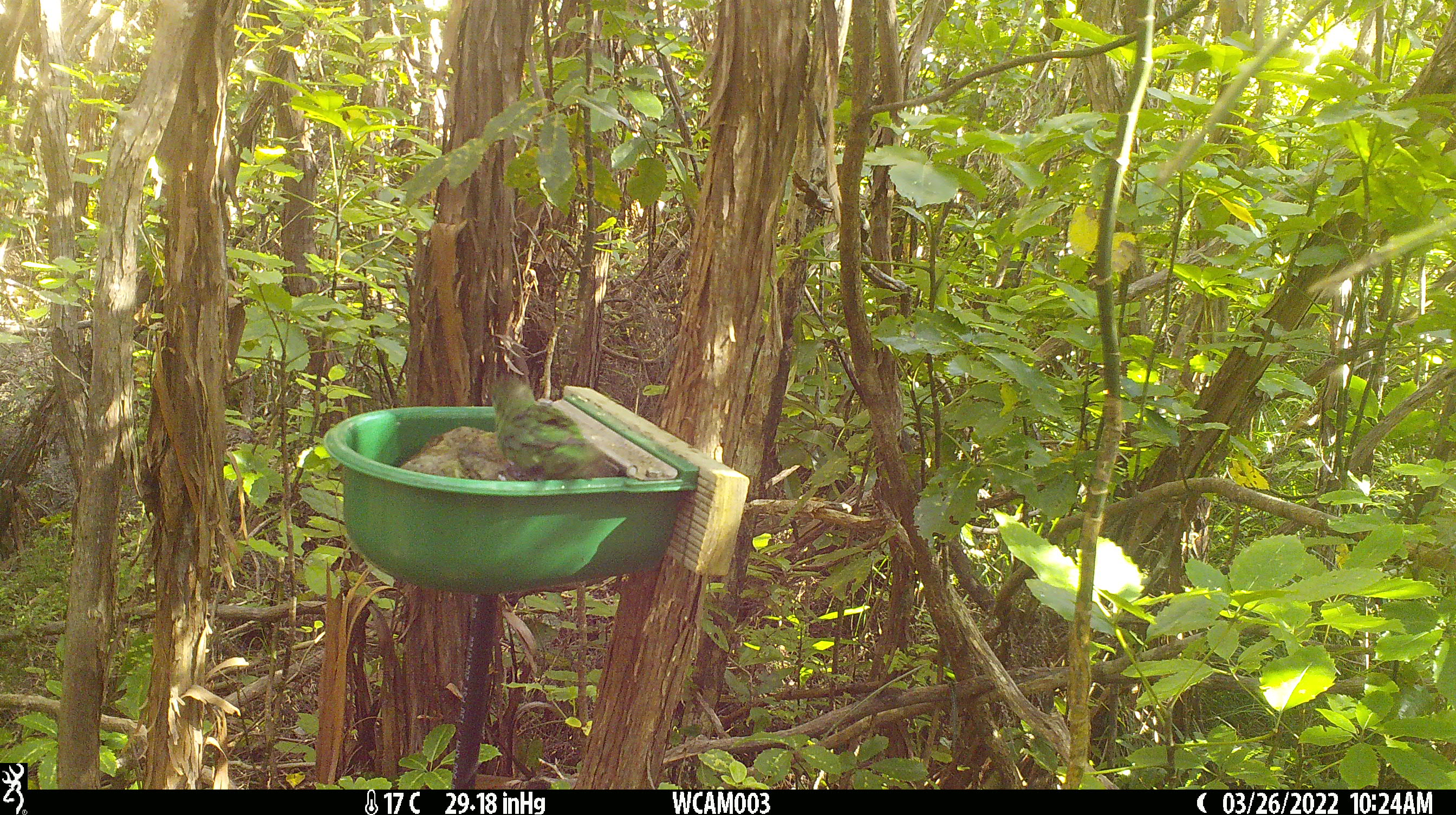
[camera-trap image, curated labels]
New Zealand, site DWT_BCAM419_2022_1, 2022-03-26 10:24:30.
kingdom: Animalia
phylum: Chordata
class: Aves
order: Psittaciformes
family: Psittaculidae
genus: Cyanoramphus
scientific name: Cyanoramphus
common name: parakeet